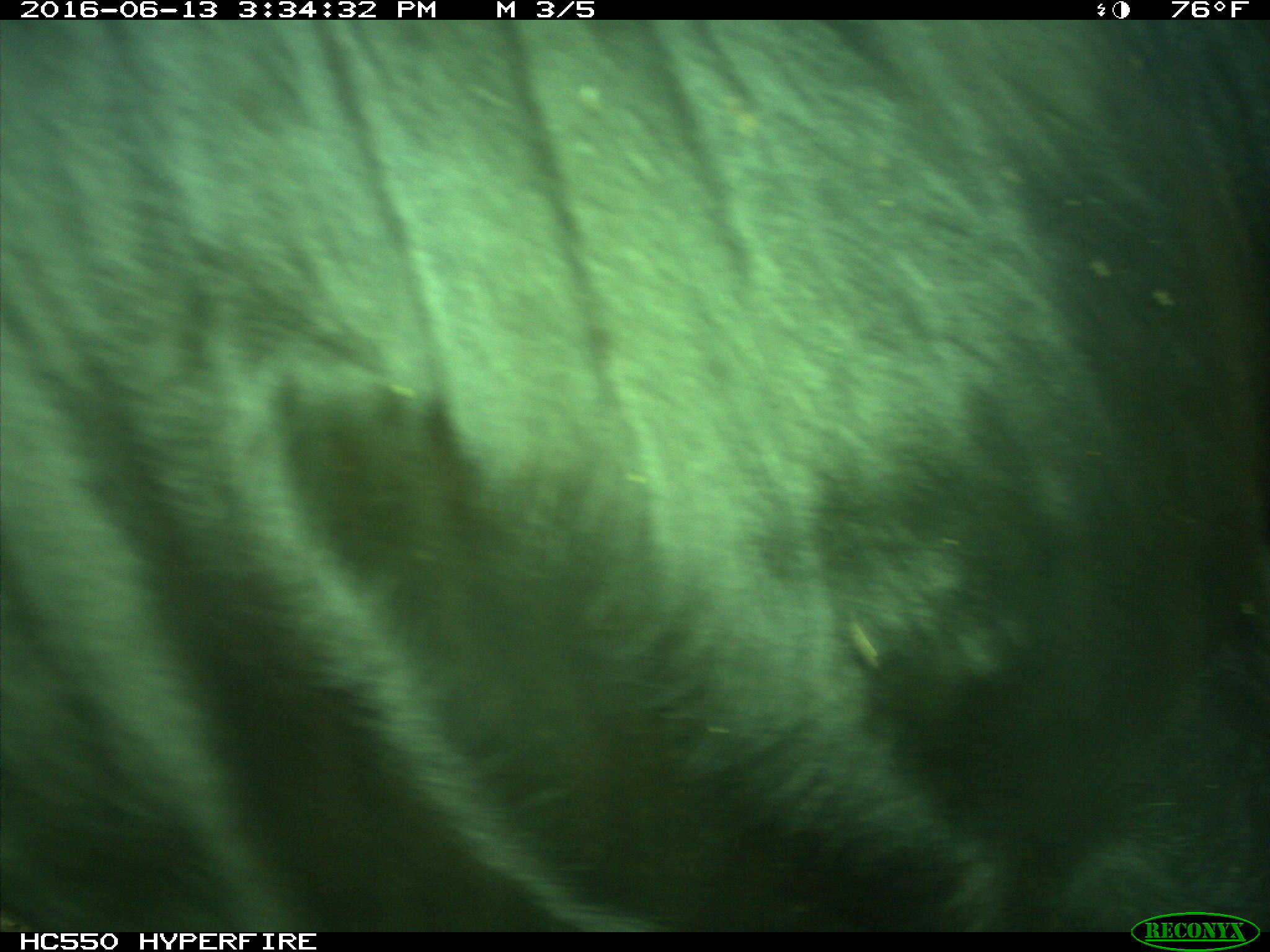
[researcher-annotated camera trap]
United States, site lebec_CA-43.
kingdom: Animalia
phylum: Chordata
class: Mammalia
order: Artiodactyla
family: Bovidae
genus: Bos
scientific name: Bos taurus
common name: domestic cow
Bos taurus (domestic cow).